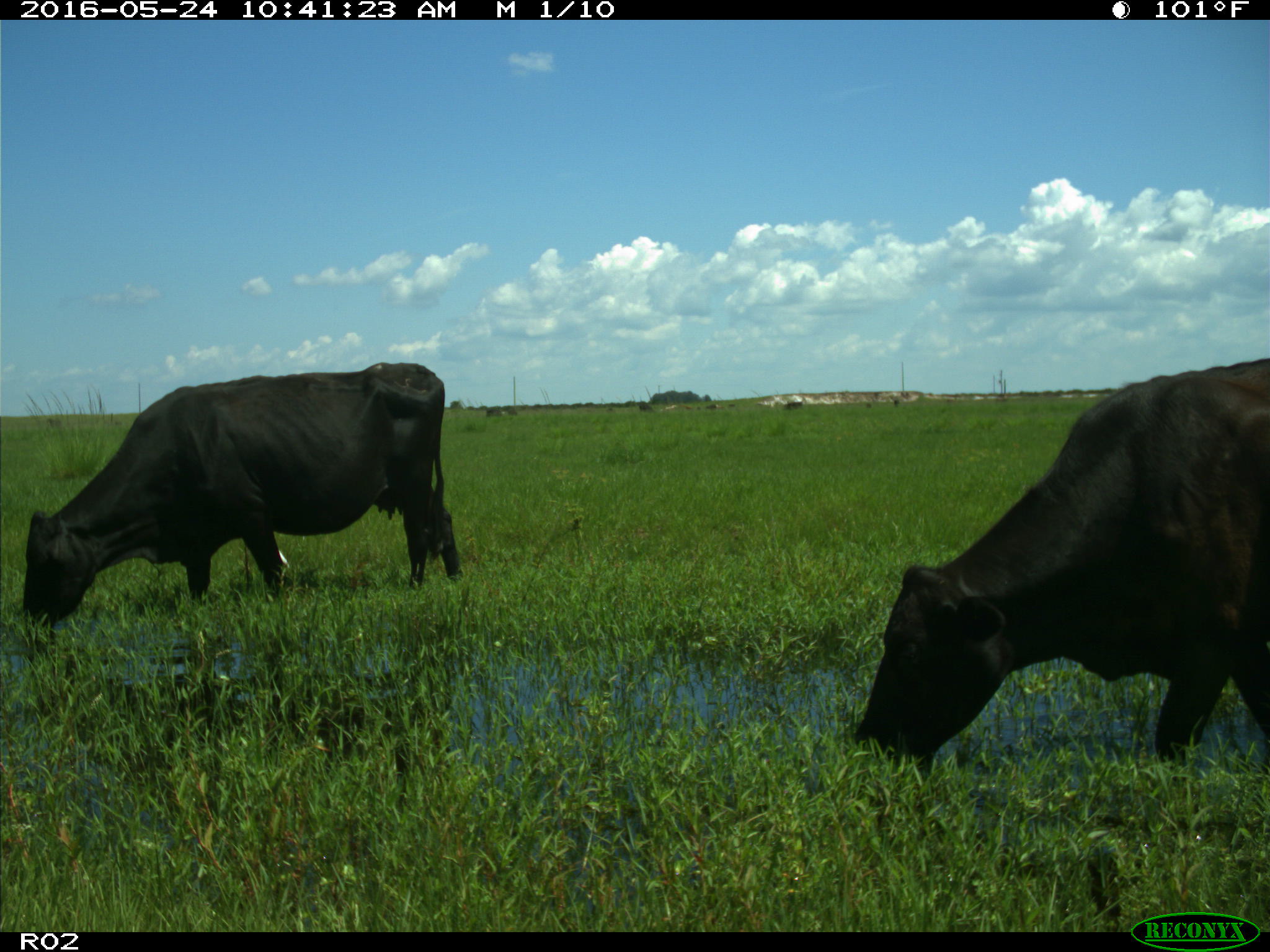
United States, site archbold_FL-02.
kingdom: Animalia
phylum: Chordata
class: Mammalia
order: Artiodactyla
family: Bovidae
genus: Bos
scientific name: Bos taurus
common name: domestic cow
Bos taurus (domestic cow).